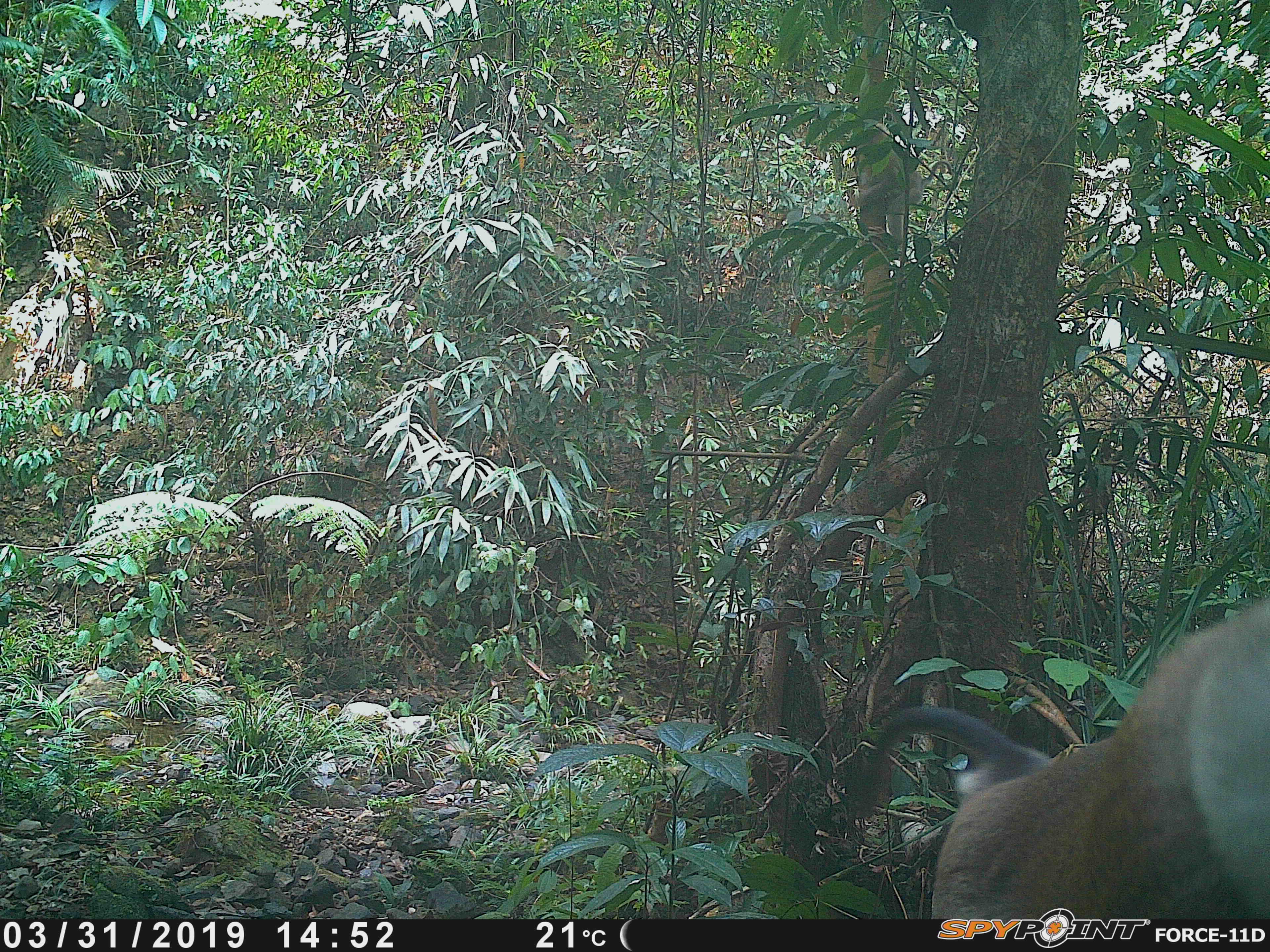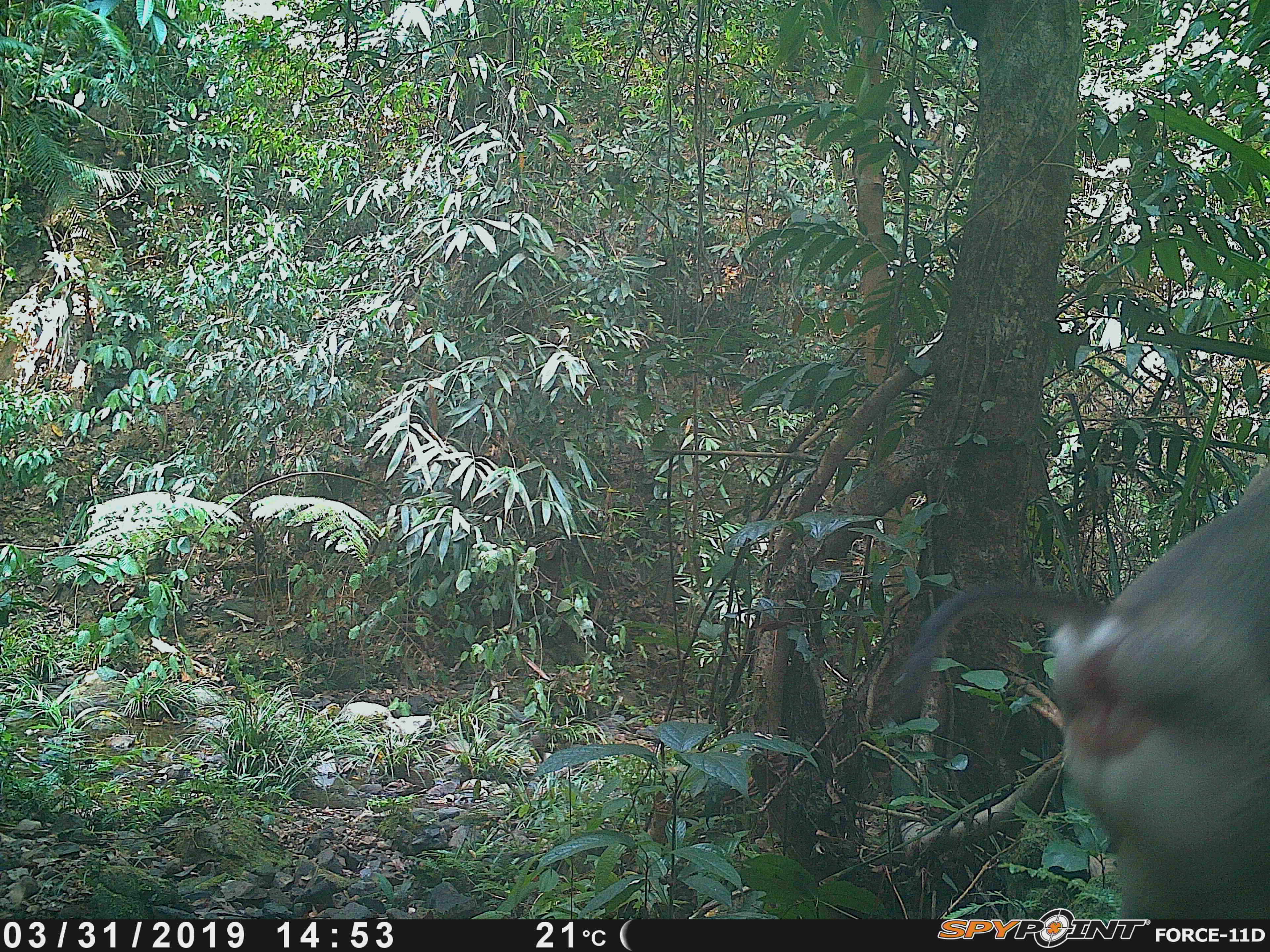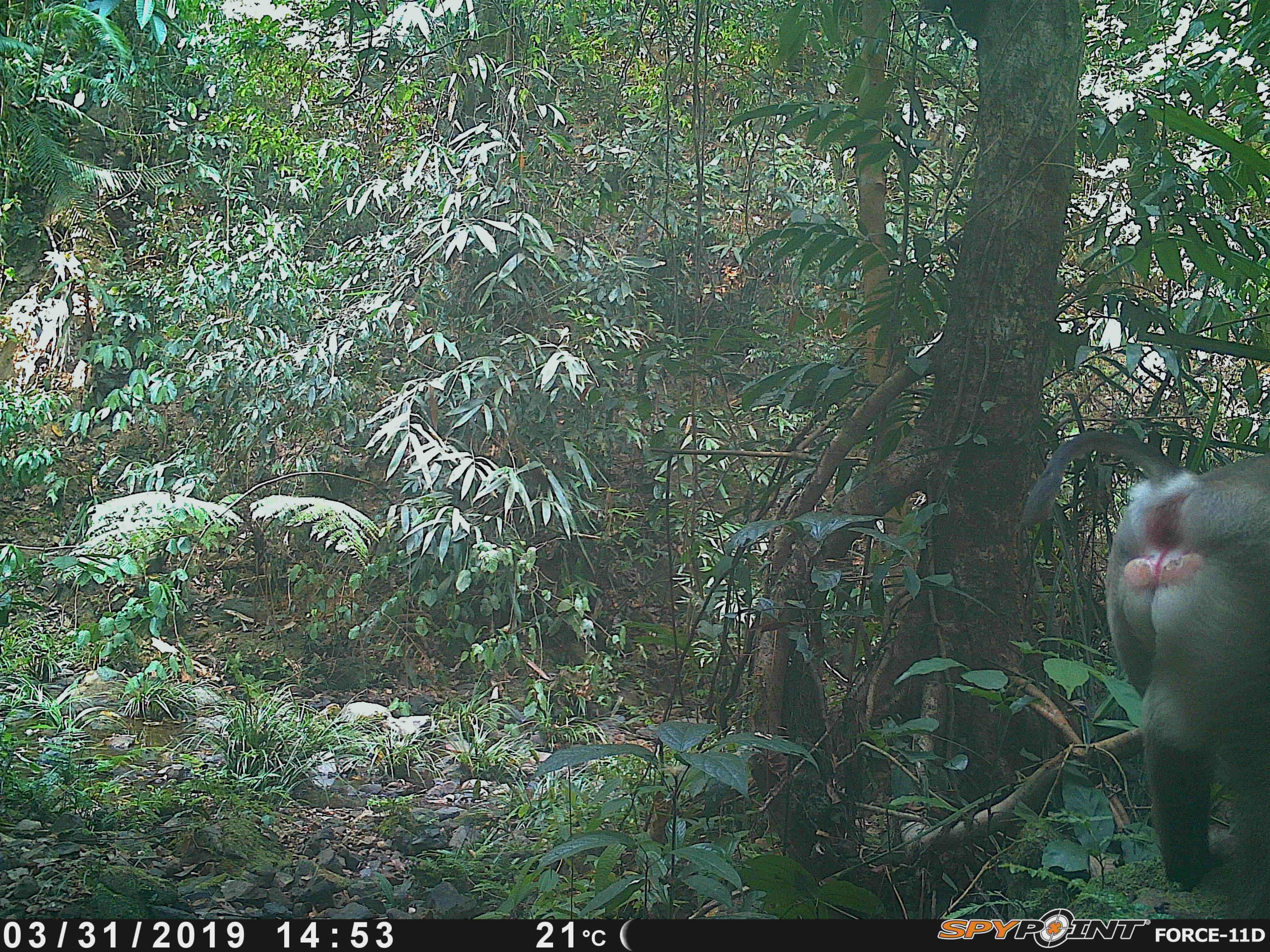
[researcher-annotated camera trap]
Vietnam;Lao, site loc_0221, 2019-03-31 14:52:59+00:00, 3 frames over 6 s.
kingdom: Animalia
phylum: Chordata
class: Mammalia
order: Primates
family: Cercopithecidae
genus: Macaca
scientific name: Macaca nemestrina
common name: pig-tailed macaque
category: pig tailed macaque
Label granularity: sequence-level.